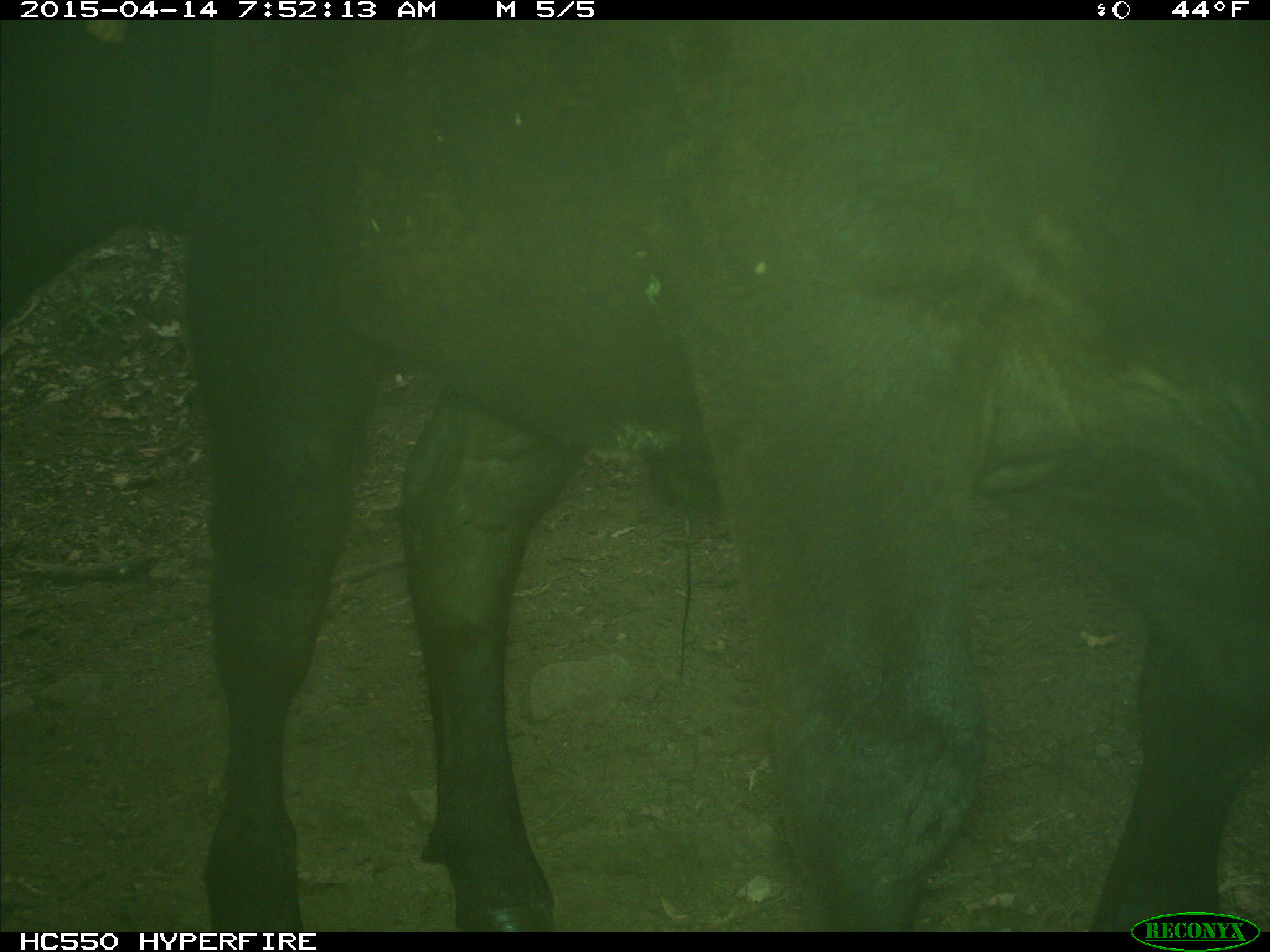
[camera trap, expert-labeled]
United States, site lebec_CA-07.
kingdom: Animalia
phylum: Chordata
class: Mammalia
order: Artiodactyla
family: Bovidae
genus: Bos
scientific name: Bos taurus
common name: domestic cow